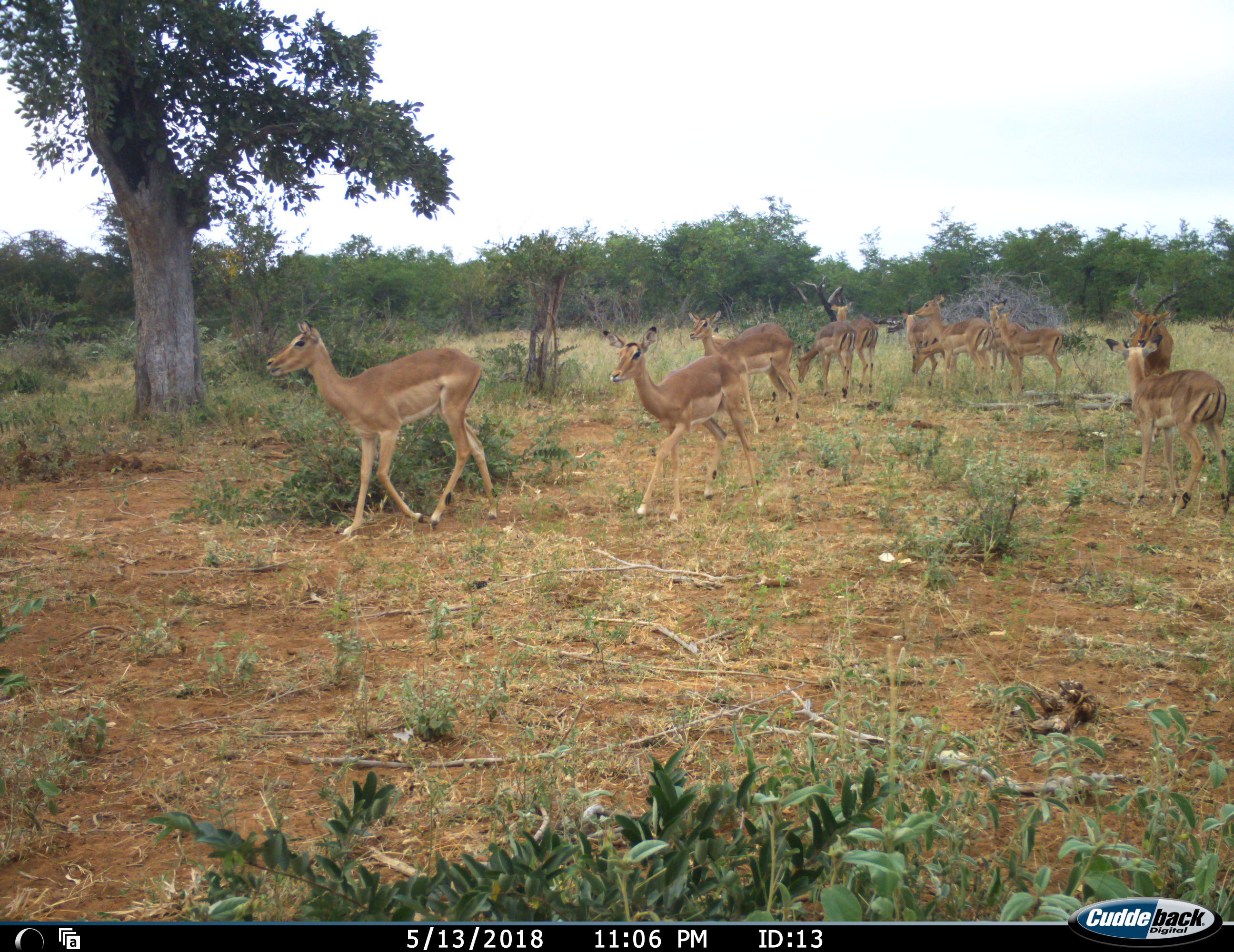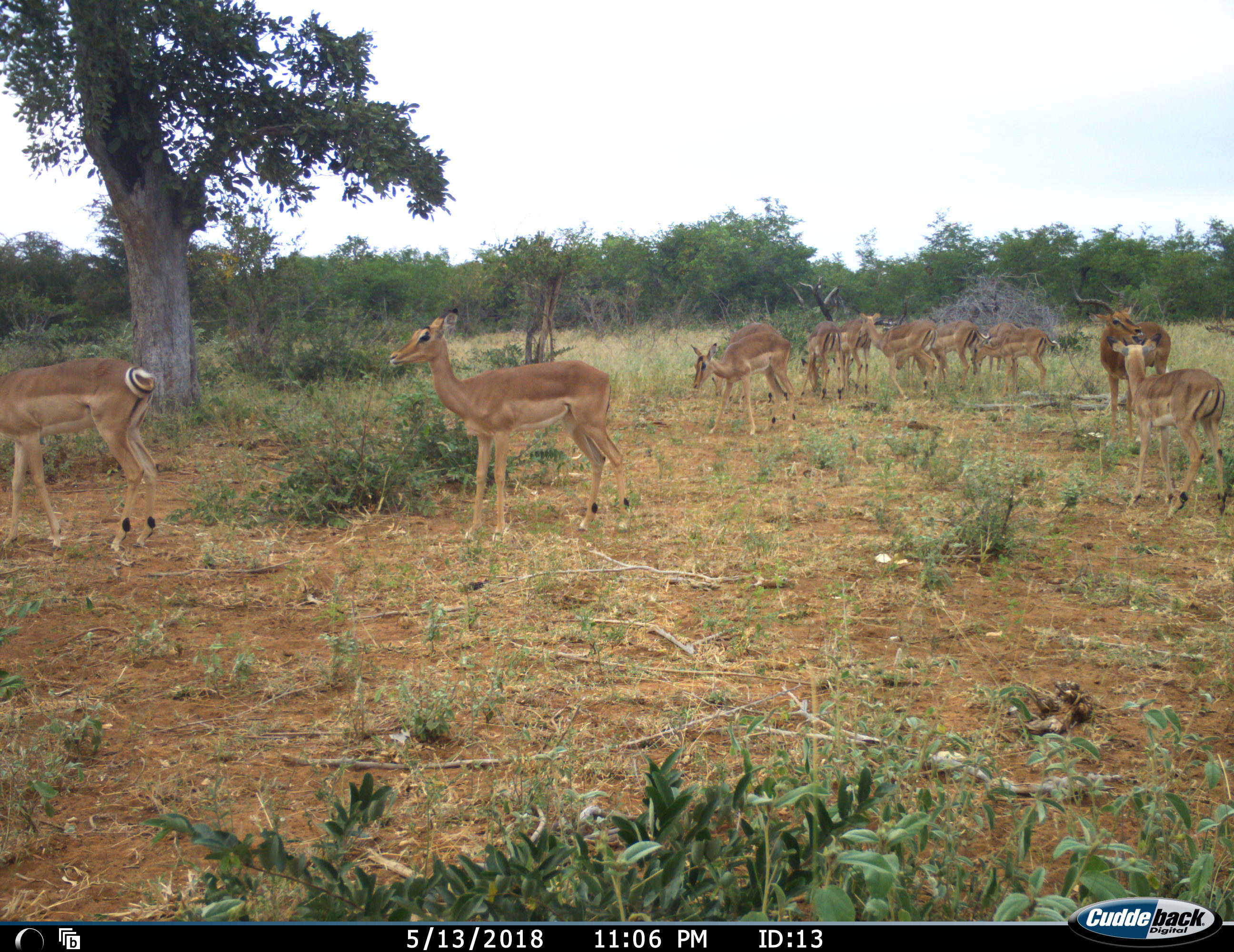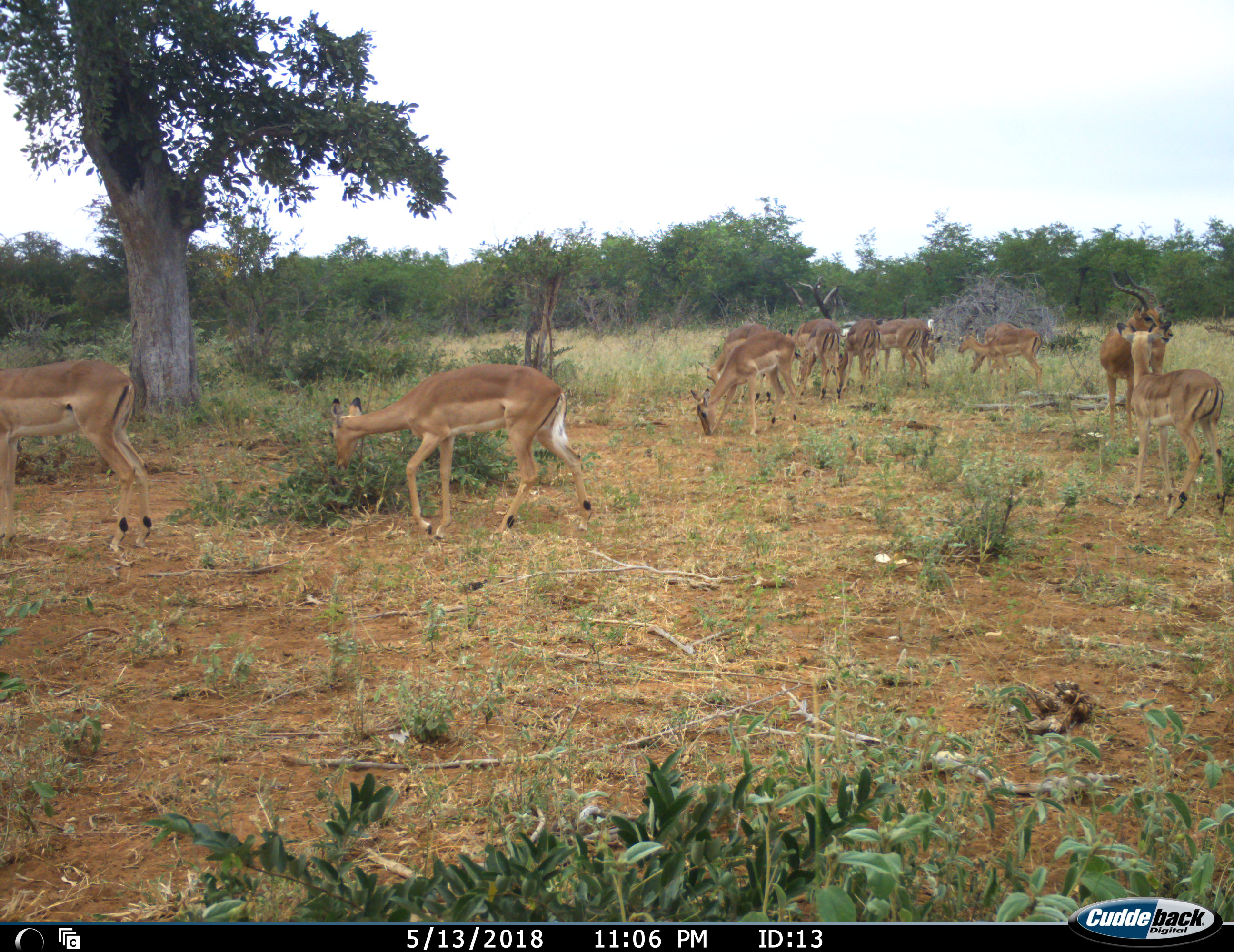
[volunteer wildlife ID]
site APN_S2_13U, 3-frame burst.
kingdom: Animalia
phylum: Chordata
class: Mammalia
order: Artiodactyla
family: Bovidae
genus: Aepyceros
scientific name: Aepyceros melampus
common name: impala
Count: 11-50.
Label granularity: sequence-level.